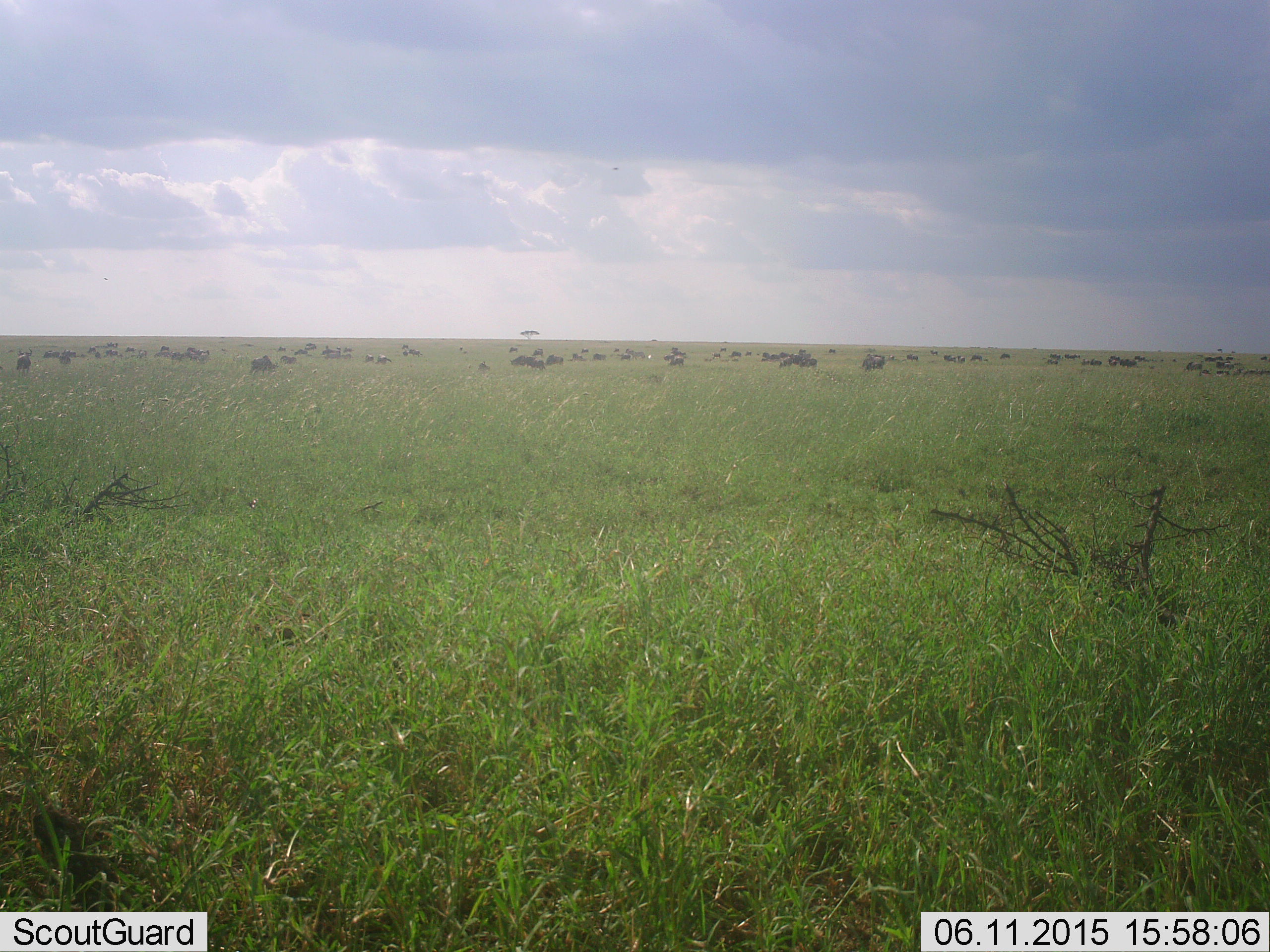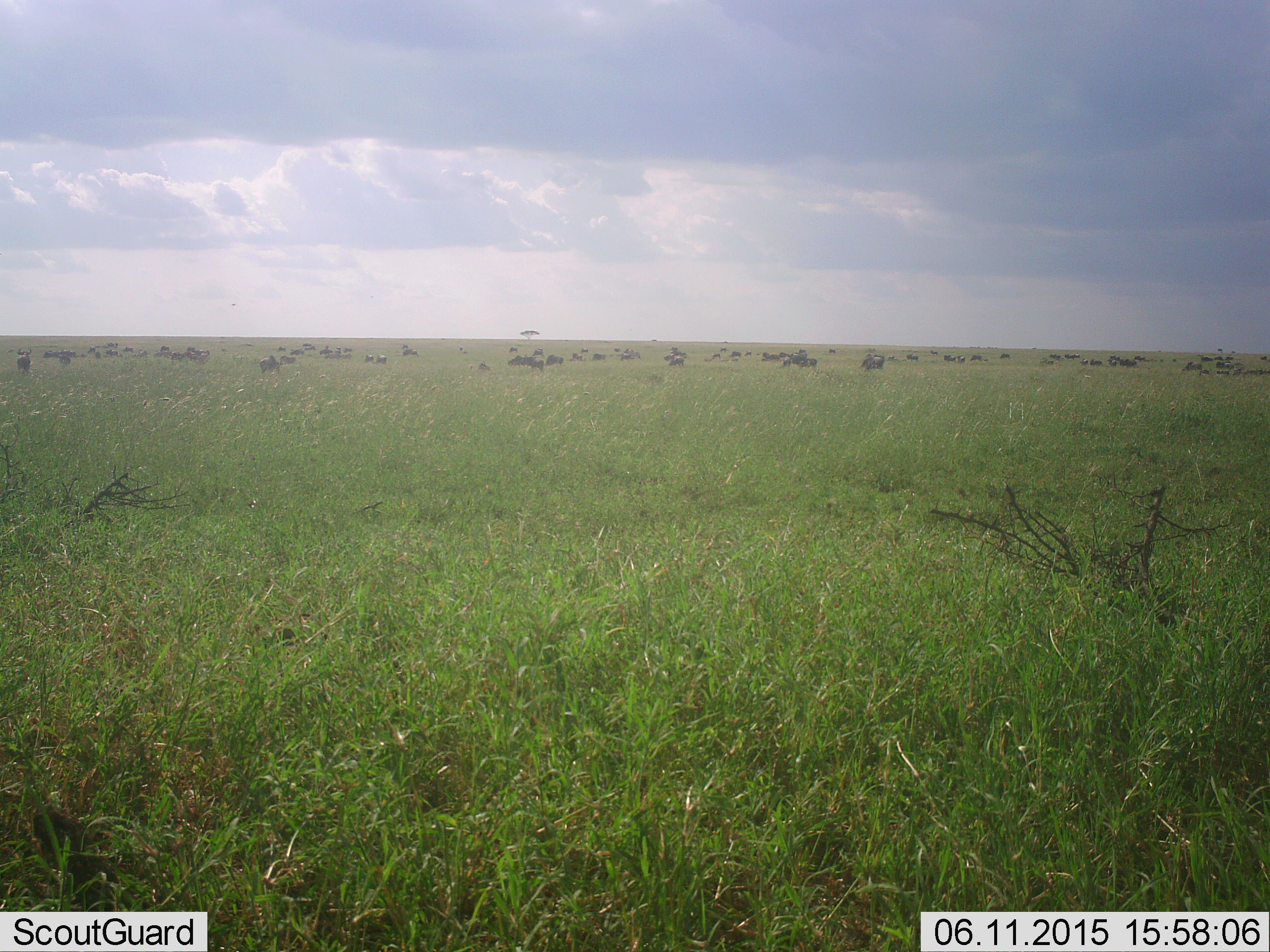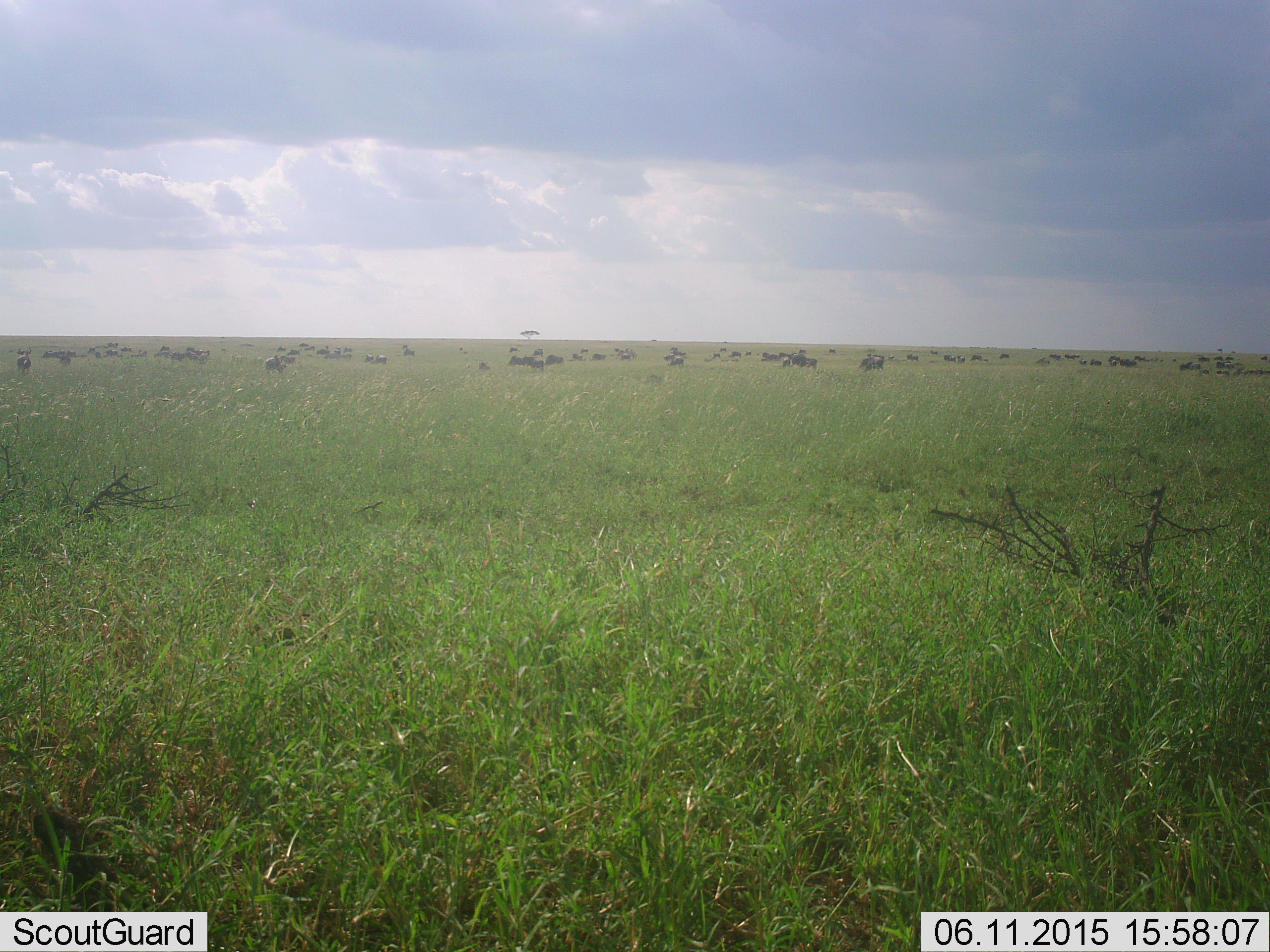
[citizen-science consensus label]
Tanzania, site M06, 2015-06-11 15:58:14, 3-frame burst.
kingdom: Animalia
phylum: Chordata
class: Mammalia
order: Artiodactyla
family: Bovidae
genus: Connochaetes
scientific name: Connochaetes taurinus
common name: blue wildebeest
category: wildebeest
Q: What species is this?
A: Wildebeest (blue wildebeest) (Connochaetes taurinus).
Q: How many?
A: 51+.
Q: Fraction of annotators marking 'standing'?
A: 70%.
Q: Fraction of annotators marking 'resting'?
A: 0%.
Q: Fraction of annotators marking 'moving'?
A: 60%.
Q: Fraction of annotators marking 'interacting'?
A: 0%.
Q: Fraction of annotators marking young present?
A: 10%.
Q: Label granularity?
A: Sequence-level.